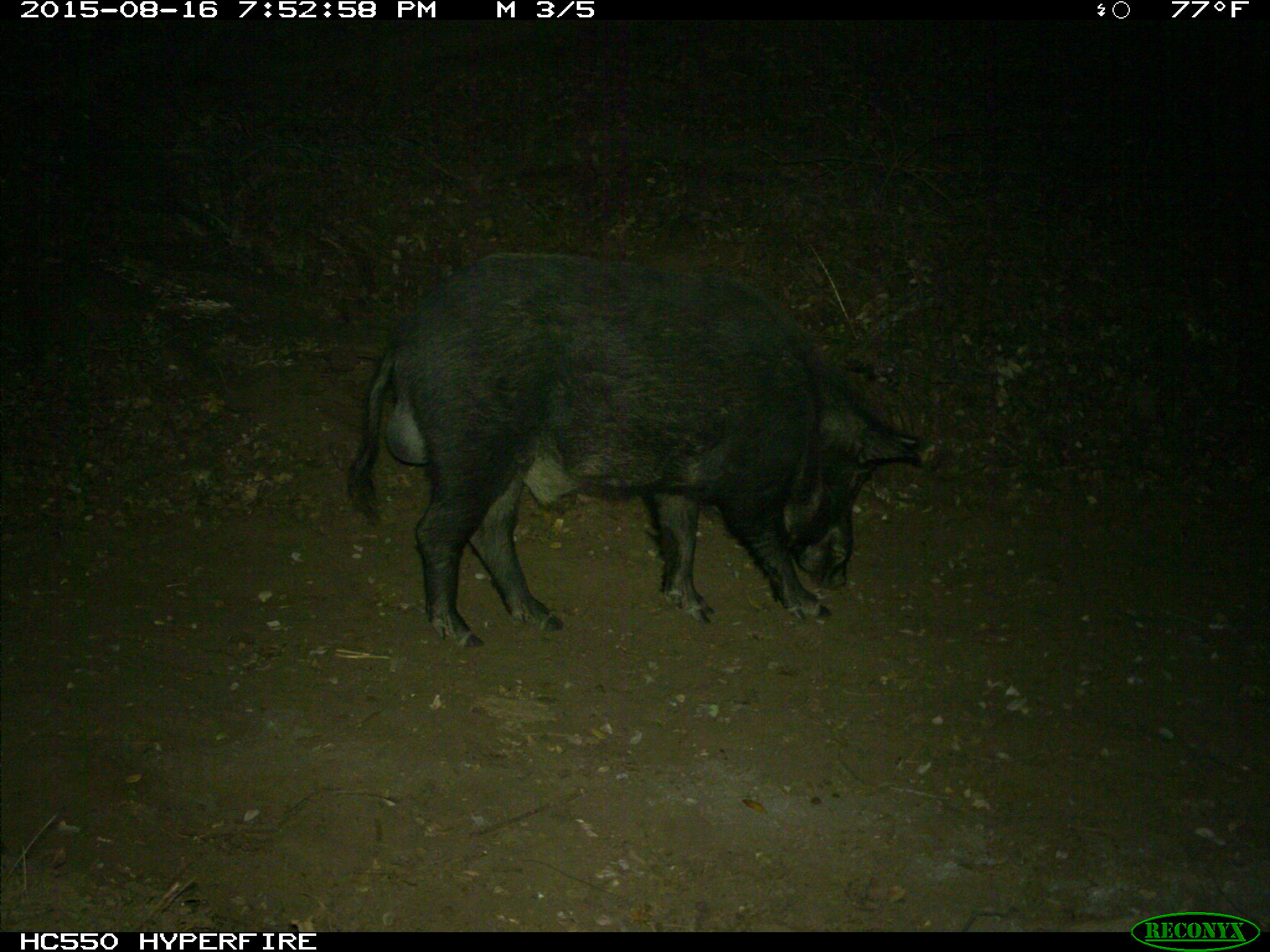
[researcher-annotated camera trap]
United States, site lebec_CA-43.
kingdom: Animalia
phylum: Chordata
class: Mammalia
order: Artiodactyla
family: Suidae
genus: Sus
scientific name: Sus scrofa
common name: wild boar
Sus scrofa (wild boar).